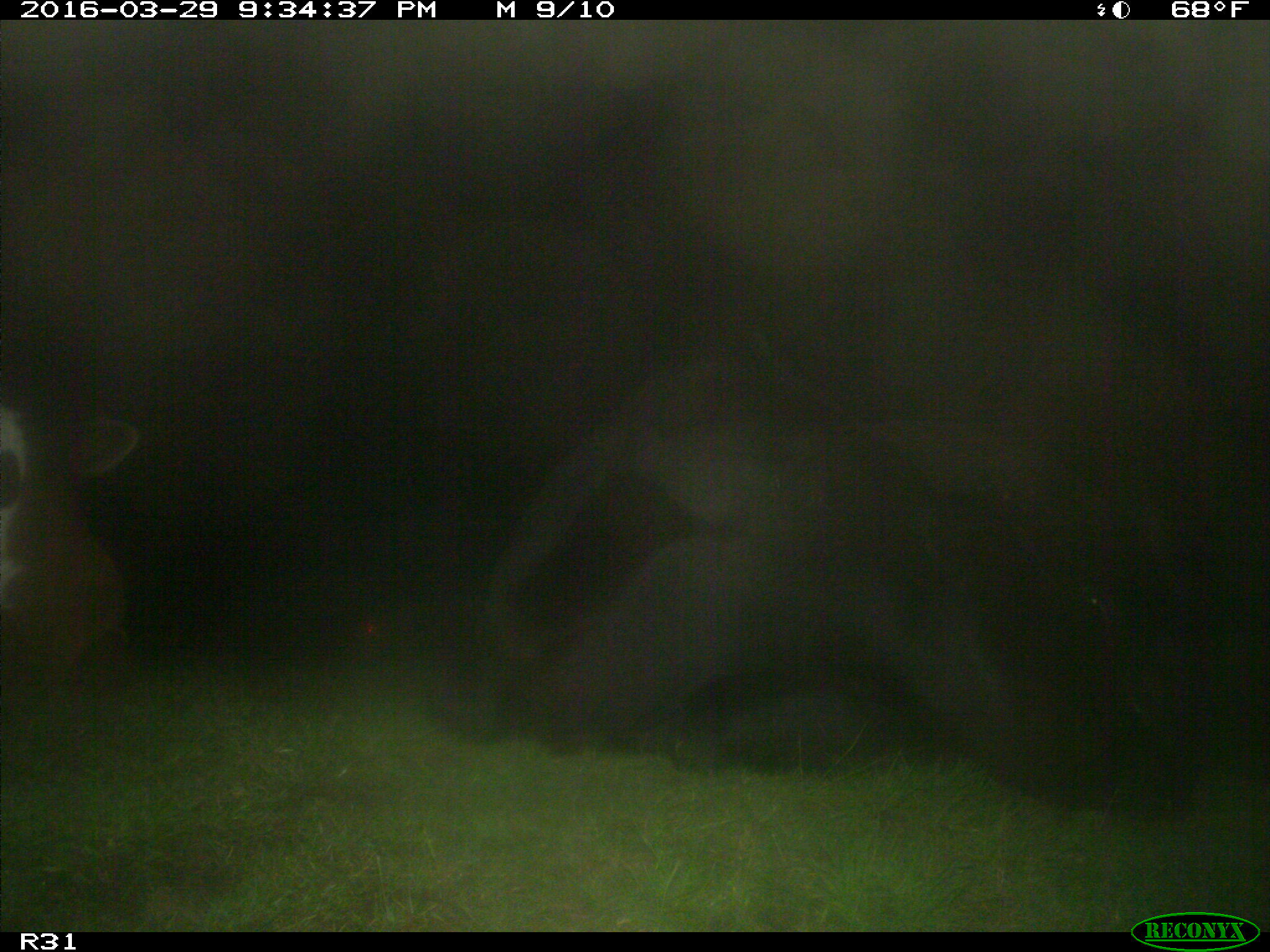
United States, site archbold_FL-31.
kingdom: Animalia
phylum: Chordata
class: Mammalia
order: Artiodactyla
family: Bovidae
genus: Bos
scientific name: Bos taurus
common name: domestic cow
Bos taurus (domestic cow).